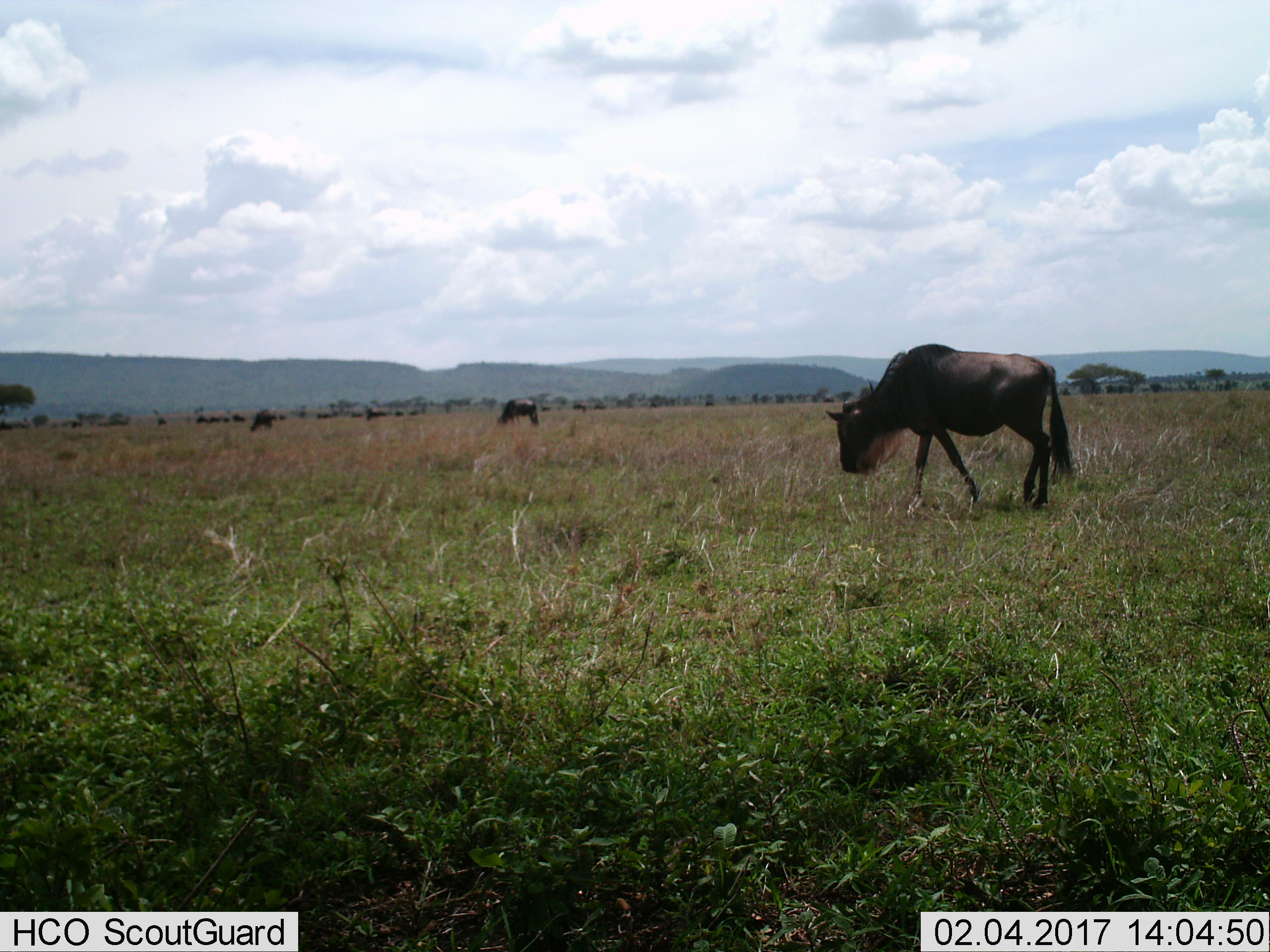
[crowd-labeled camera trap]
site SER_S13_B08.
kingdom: Animalia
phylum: Chordata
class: Mammalia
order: Artiodactyla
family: Bovidae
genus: Connochaetes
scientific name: Connochaetes taurinus taurinus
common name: blue wildebeest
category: wildebeestblue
Wildebeestblue (blue wildebeest) (Connochaetes taurinus taurinus), count 3. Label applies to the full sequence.